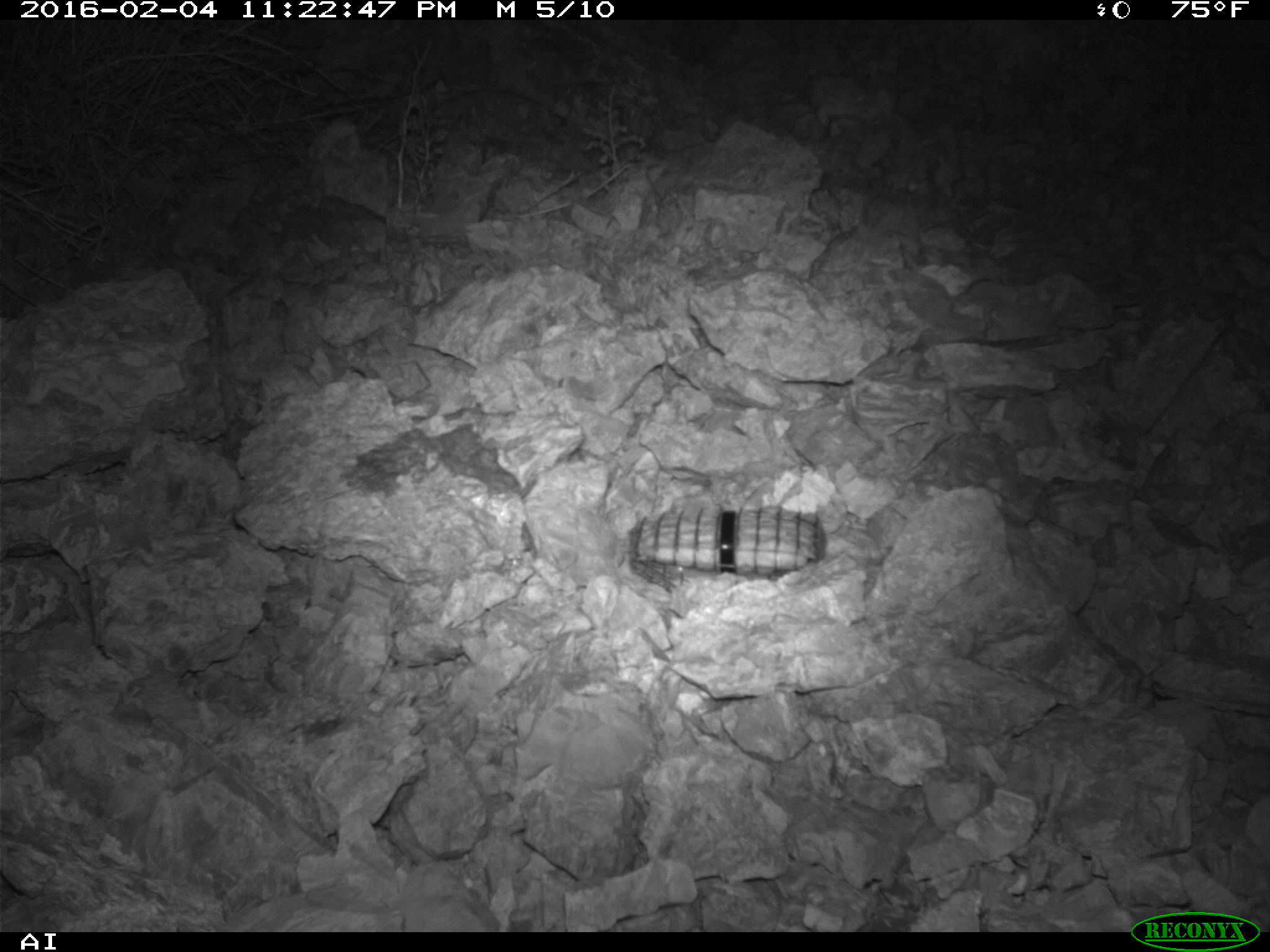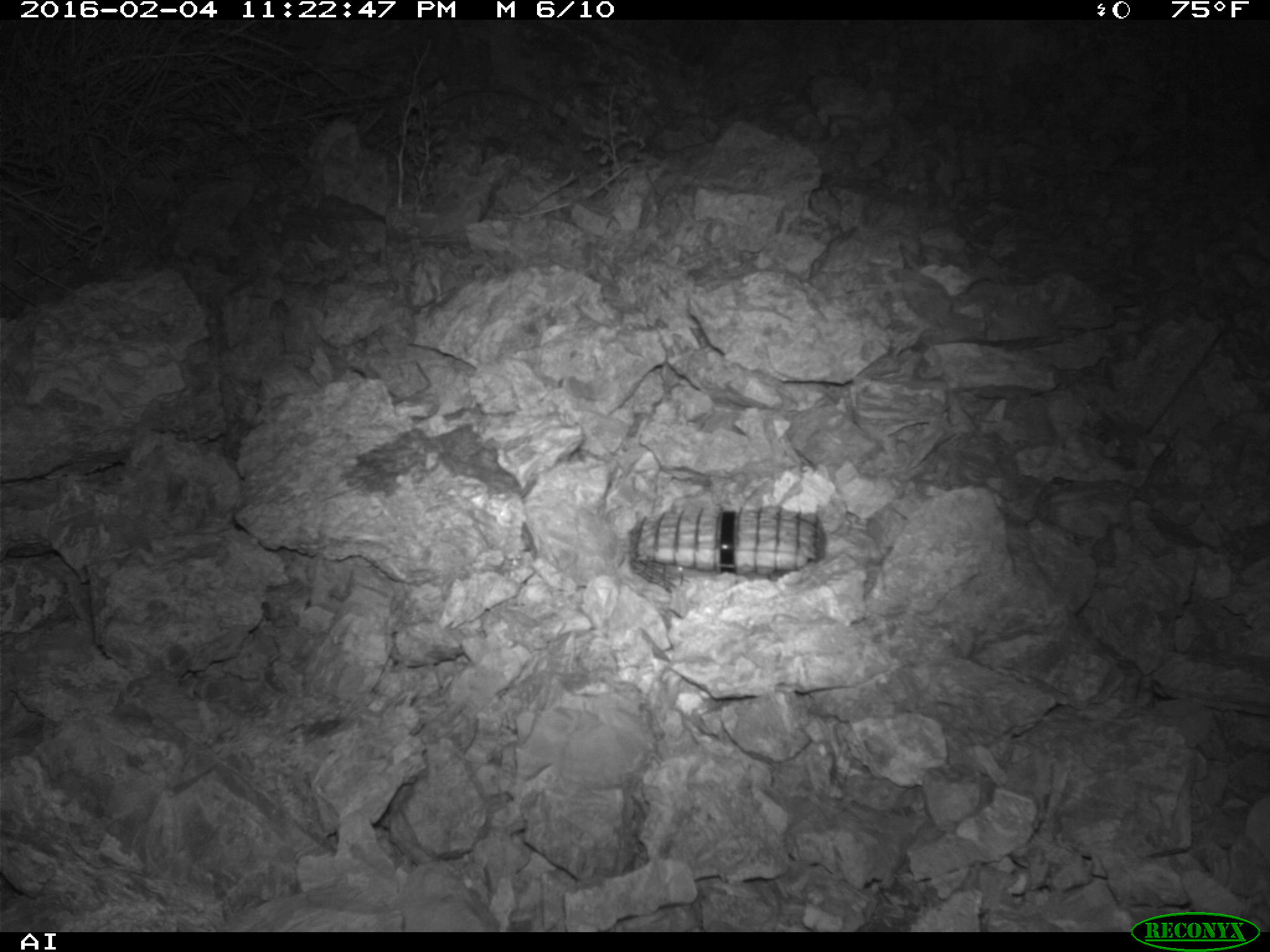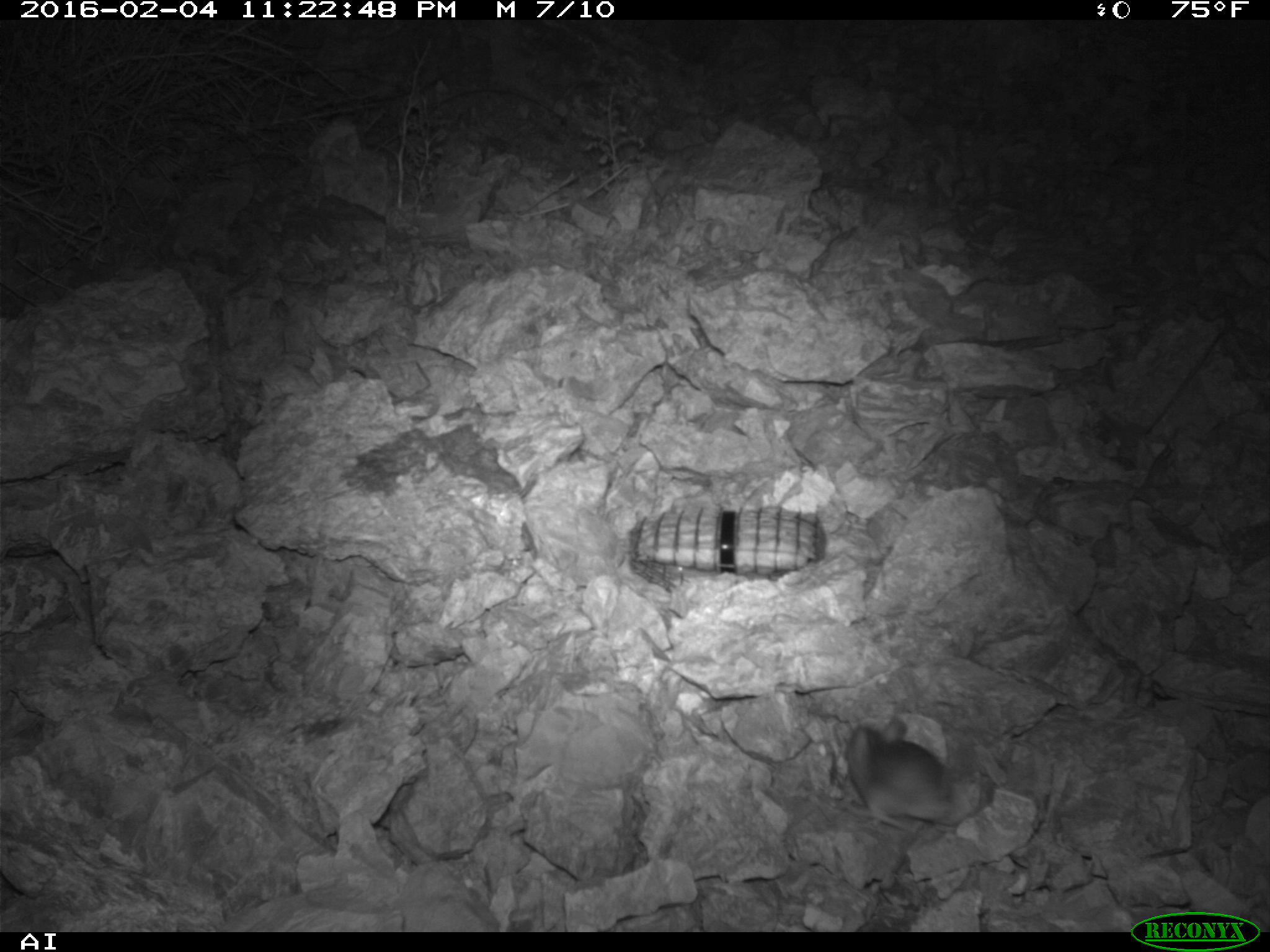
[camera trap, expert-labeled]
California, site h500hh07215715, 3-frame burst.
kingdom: Animalia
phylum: Chordata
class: Mammalia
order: Rodentia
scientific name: Rodentia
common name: rodent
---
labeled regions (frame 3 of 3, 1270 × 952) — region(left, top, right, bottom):
rodent: region(846, 713, 985, 831)